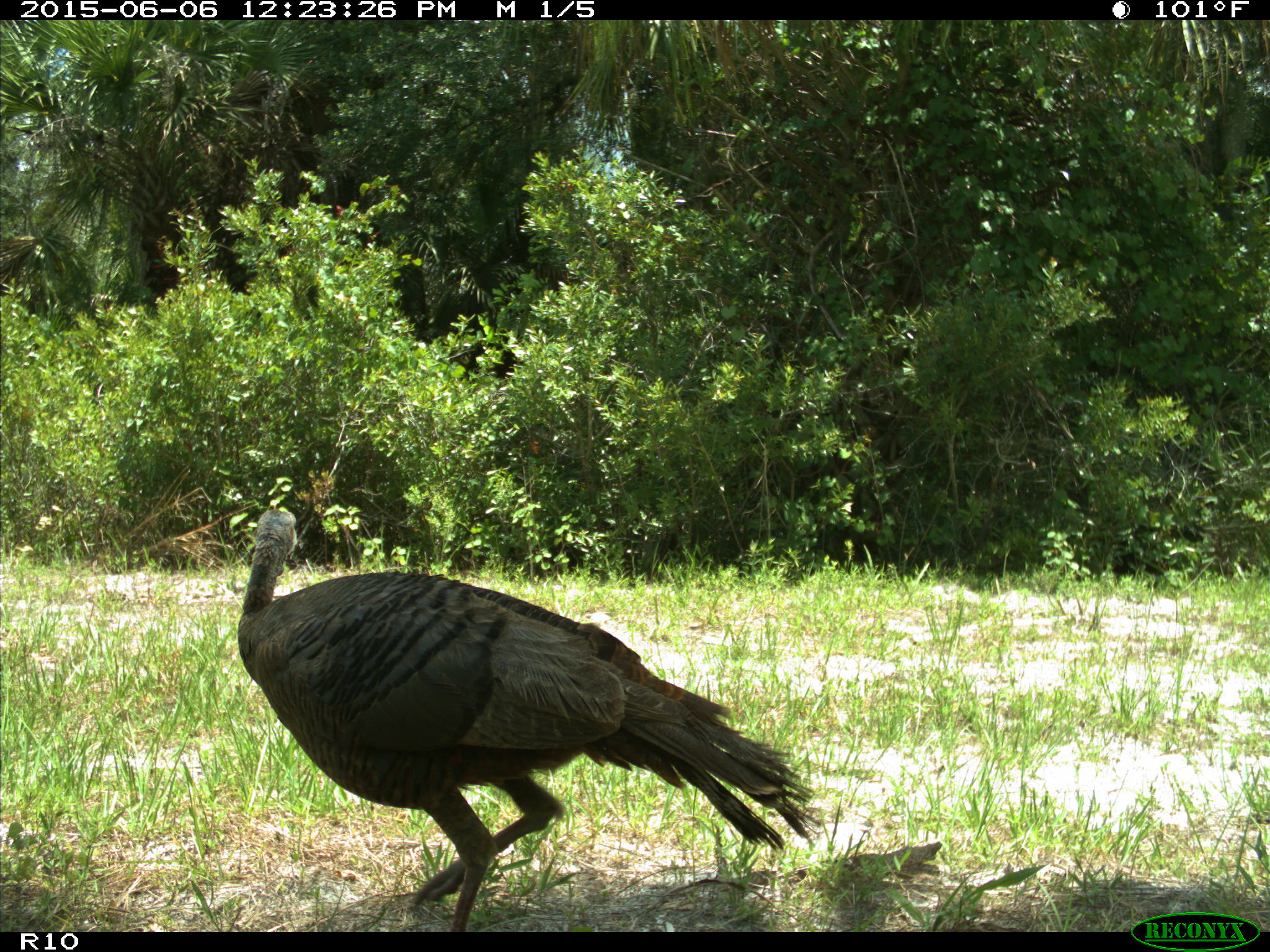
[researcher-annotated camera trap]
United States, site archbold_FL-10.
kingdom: Animalia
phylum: Chordata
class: Aves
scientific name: Aves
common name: birds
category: unidentified bird